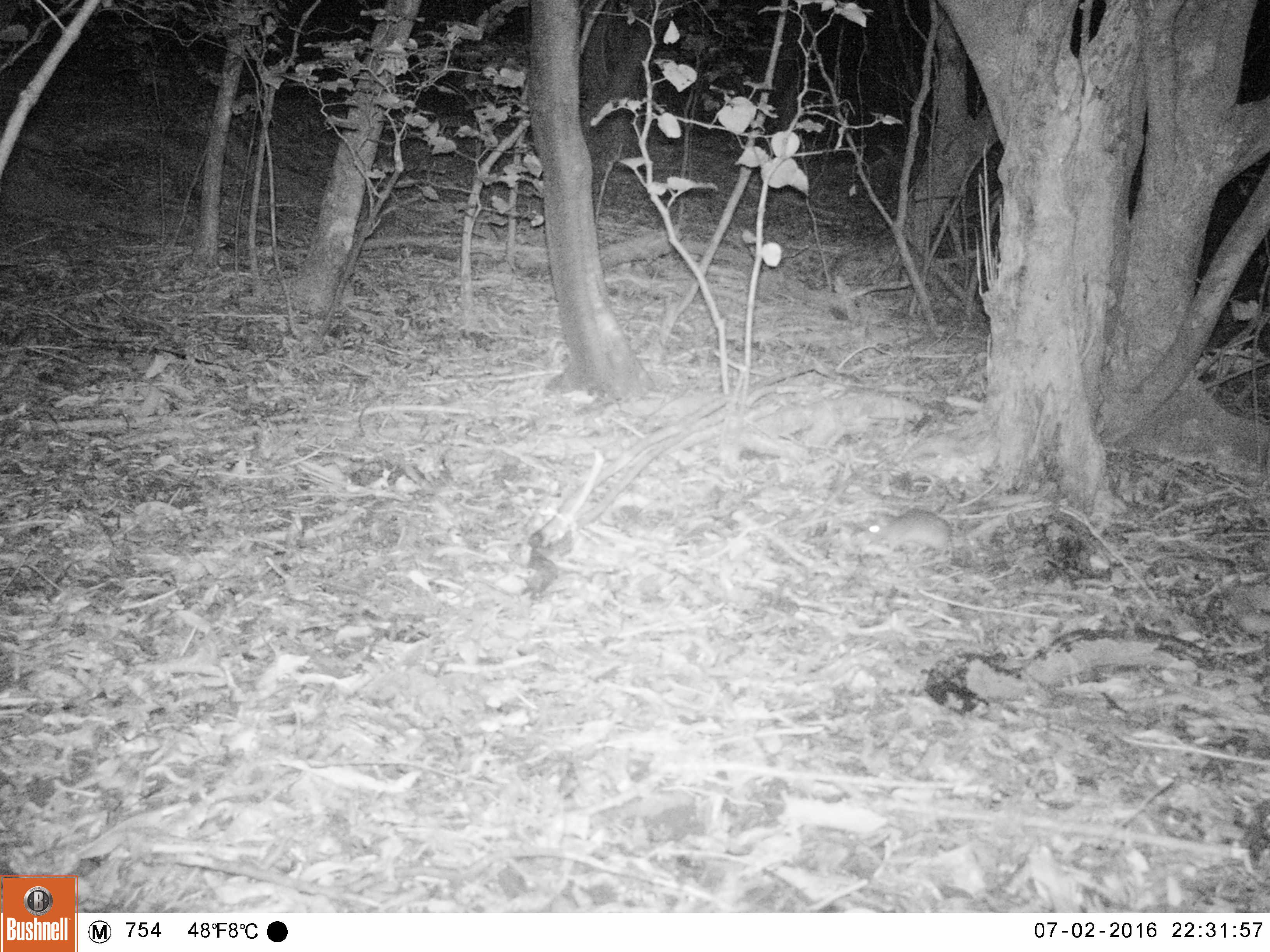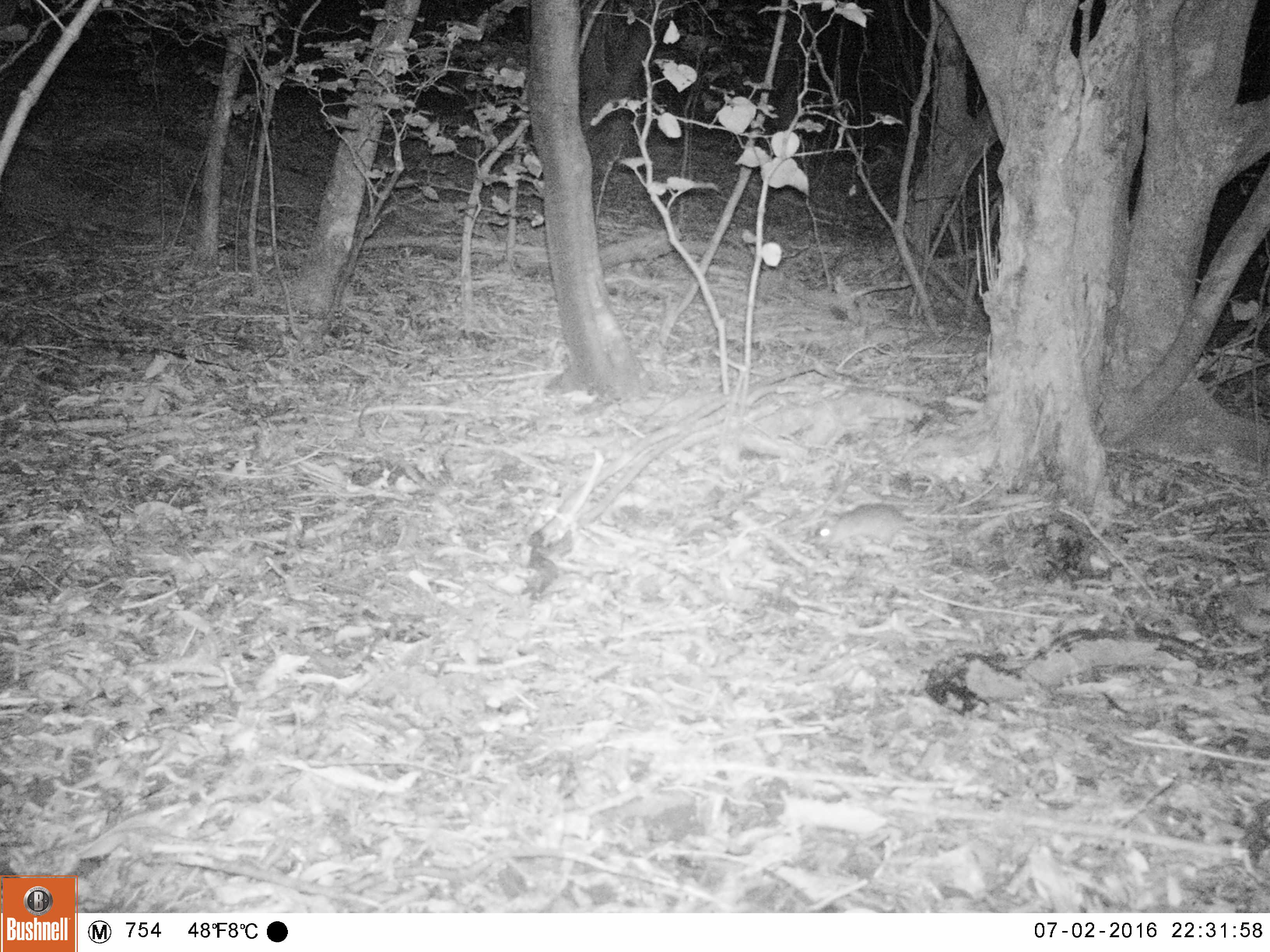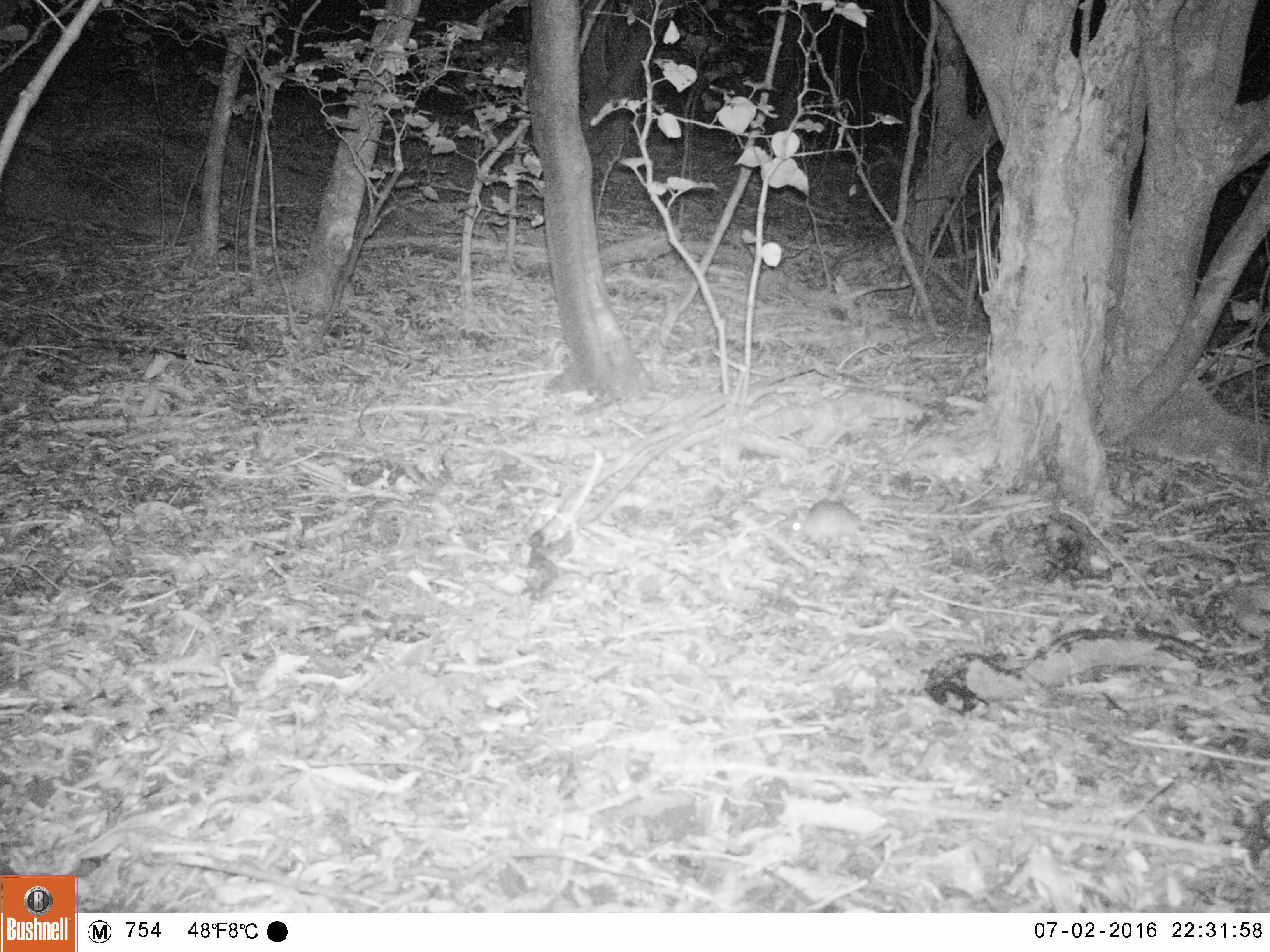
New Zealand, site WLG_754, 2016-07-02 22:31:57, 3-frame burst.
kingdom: Animalia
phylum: Chordata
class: Mammalia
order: Rodentia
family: Muridae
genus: Rattus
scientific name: Rattus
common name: rat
Rat (Rattus).